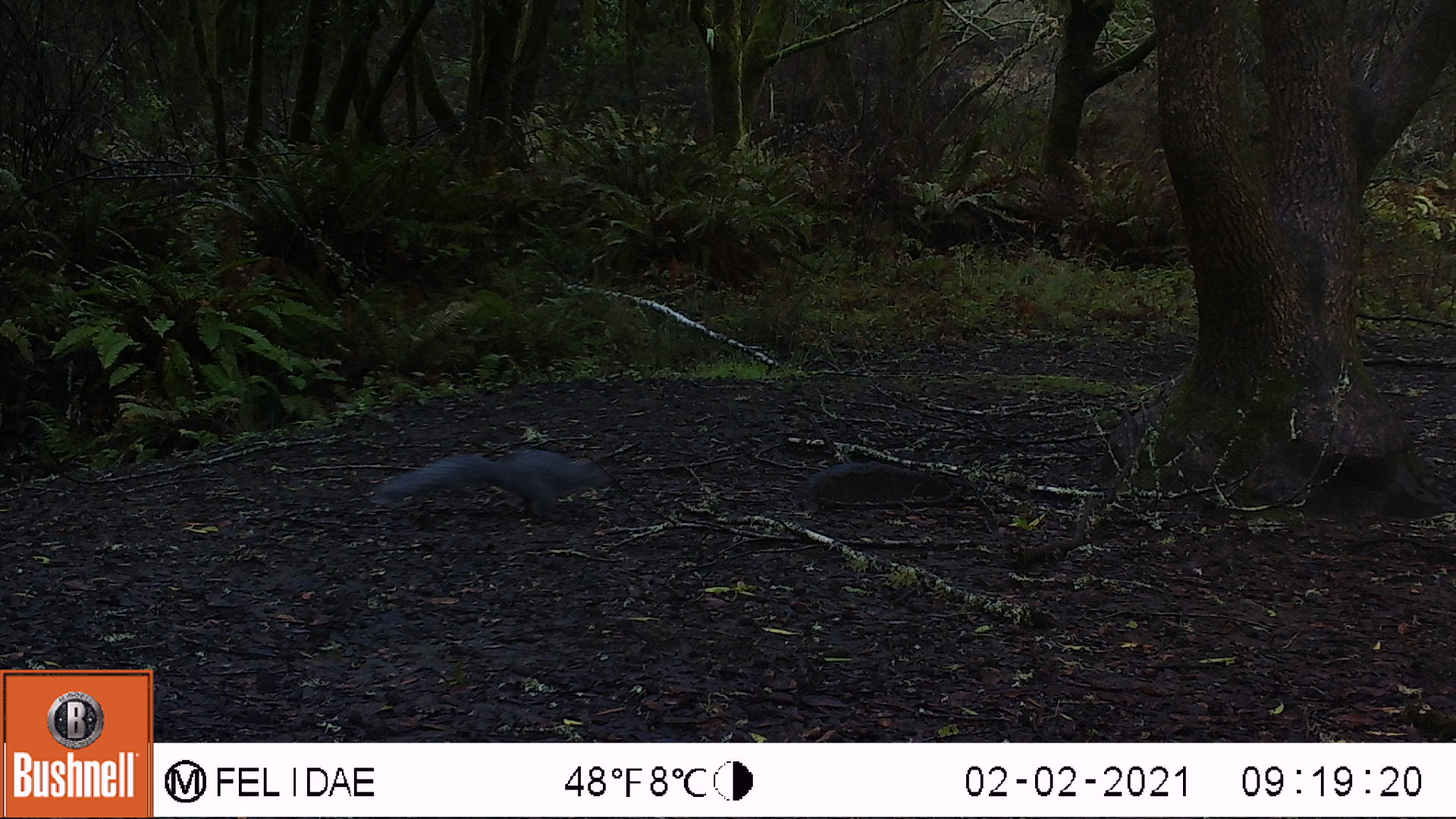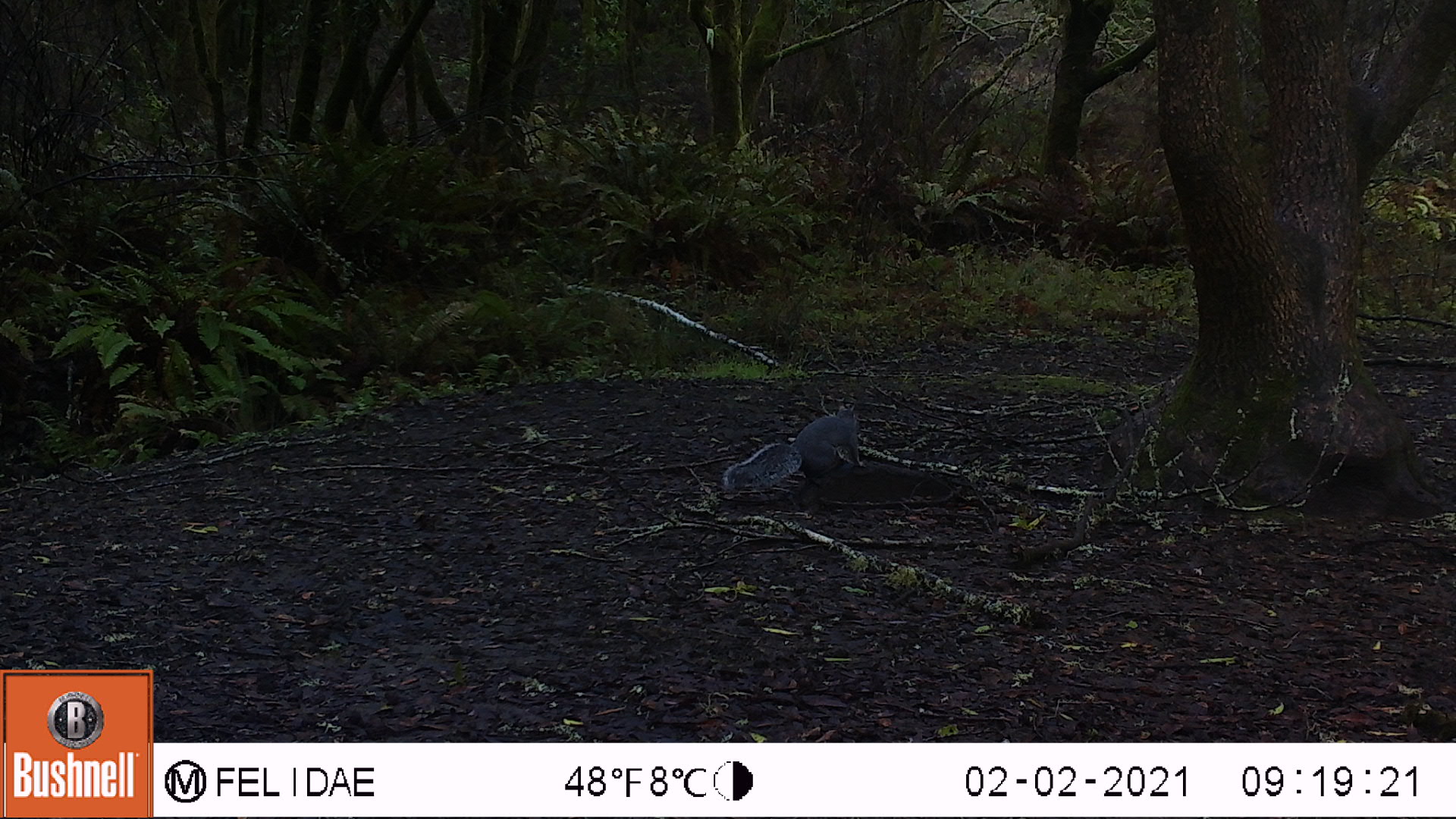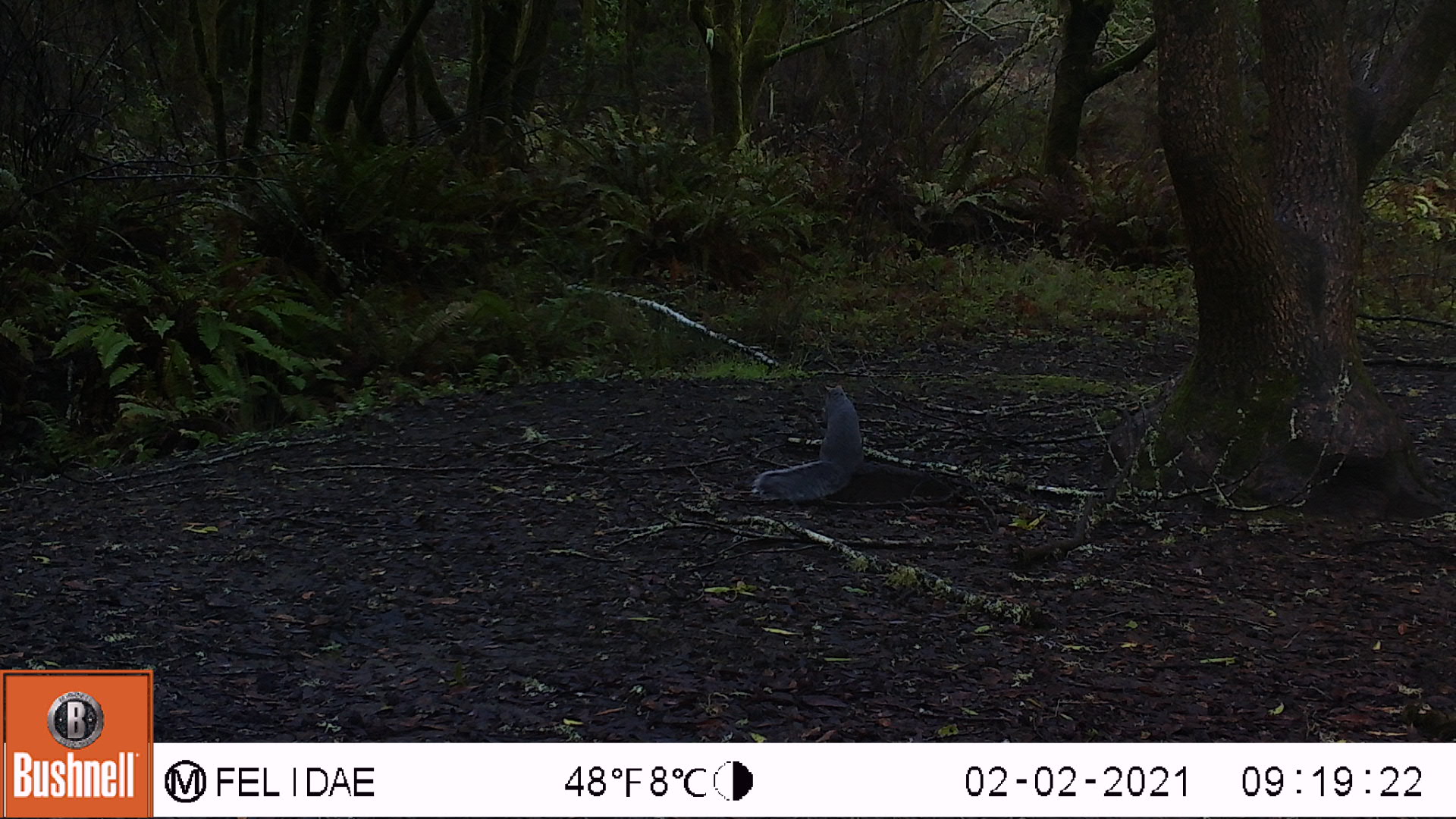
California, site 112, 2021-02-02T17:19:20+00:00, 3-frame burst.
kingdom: Animalia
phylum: Chordata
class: Mammalia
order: Rodentia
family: Sciuridae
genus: Sciurus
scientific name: Sciurus griseus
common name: western gray squirrel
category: western grey squirrel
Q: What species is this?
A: Western grey squirrel (western gray squirrel) (Sciurus griseus).